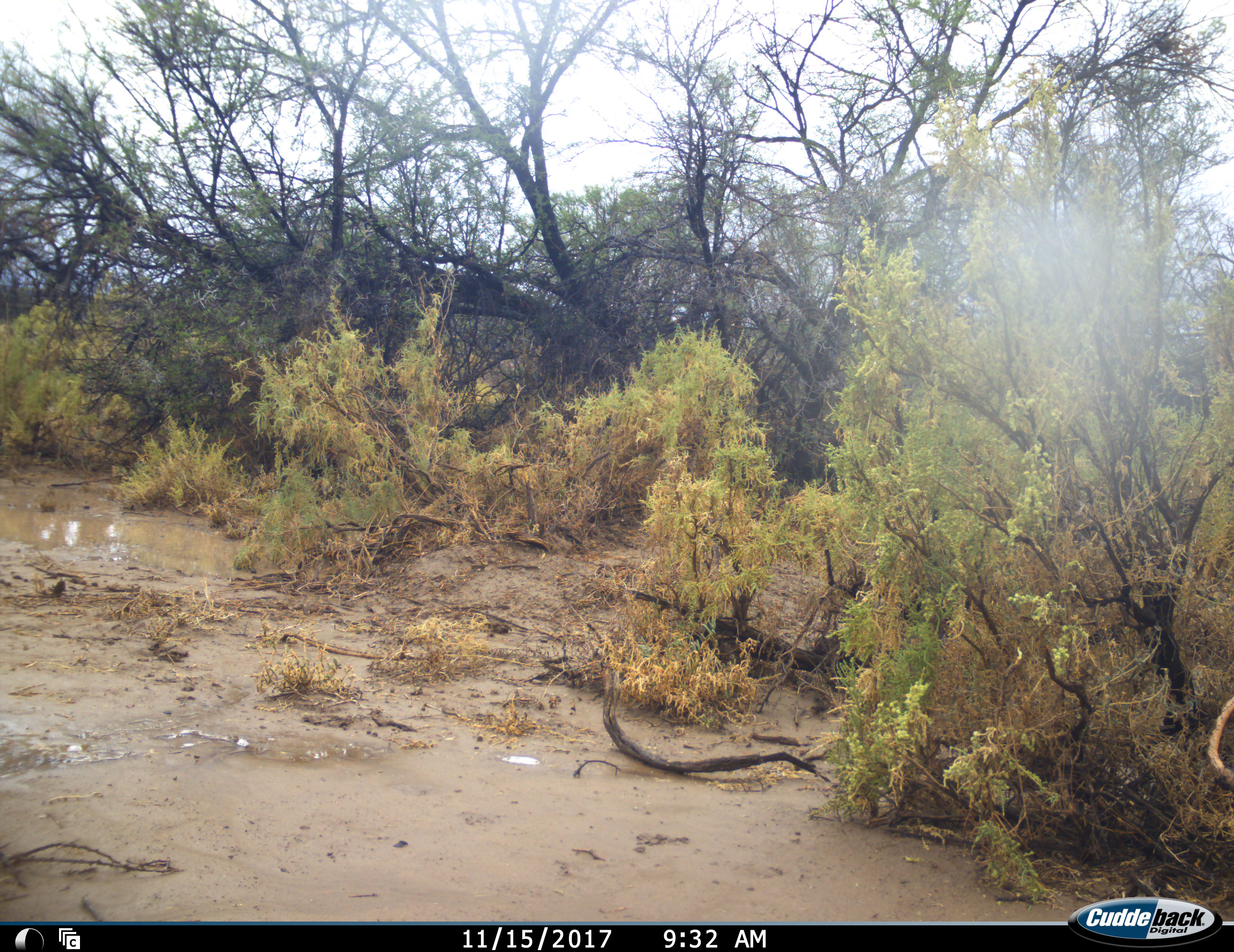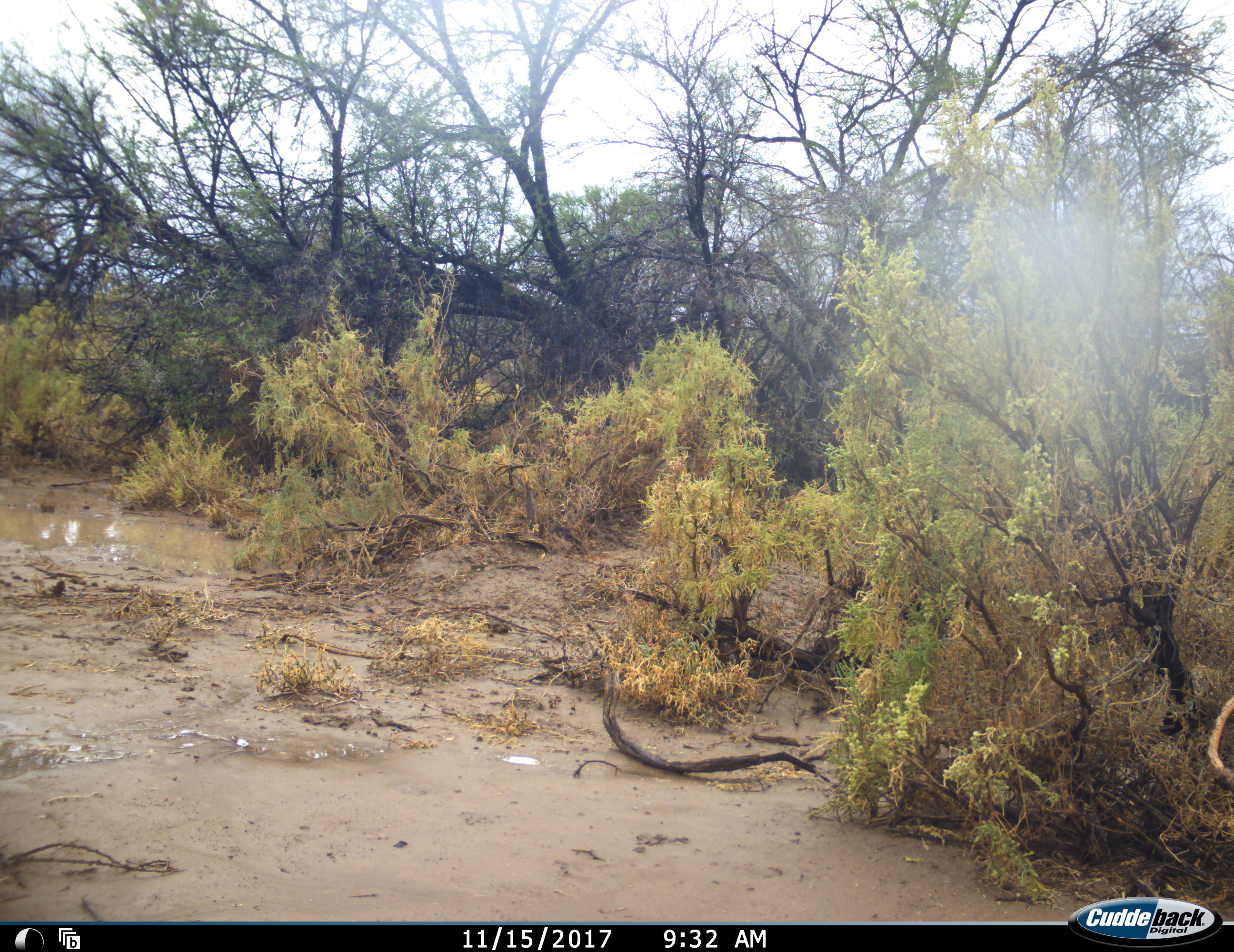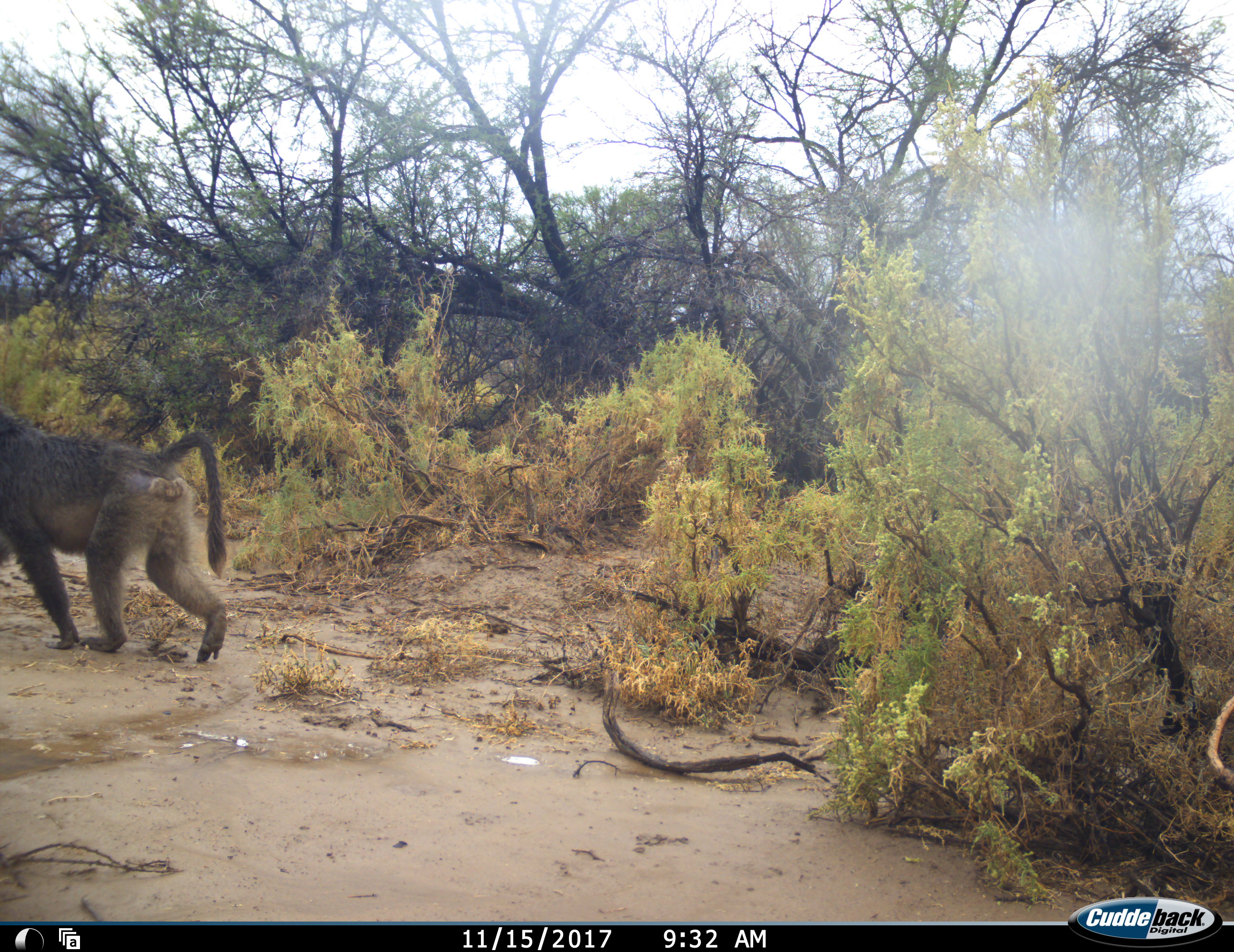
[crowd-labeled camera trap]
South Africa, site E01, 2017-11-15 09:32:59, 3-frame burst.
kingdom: Animalia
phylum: Chordata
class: Mammalia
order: Primates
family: Cercopithecidae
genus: Papio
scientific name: Papio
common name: baboon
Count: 1.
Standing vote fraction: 10%.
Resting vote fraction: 0%.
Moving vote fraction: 100%.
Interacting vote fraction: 0%.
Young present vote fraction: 0%.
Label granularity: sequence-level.